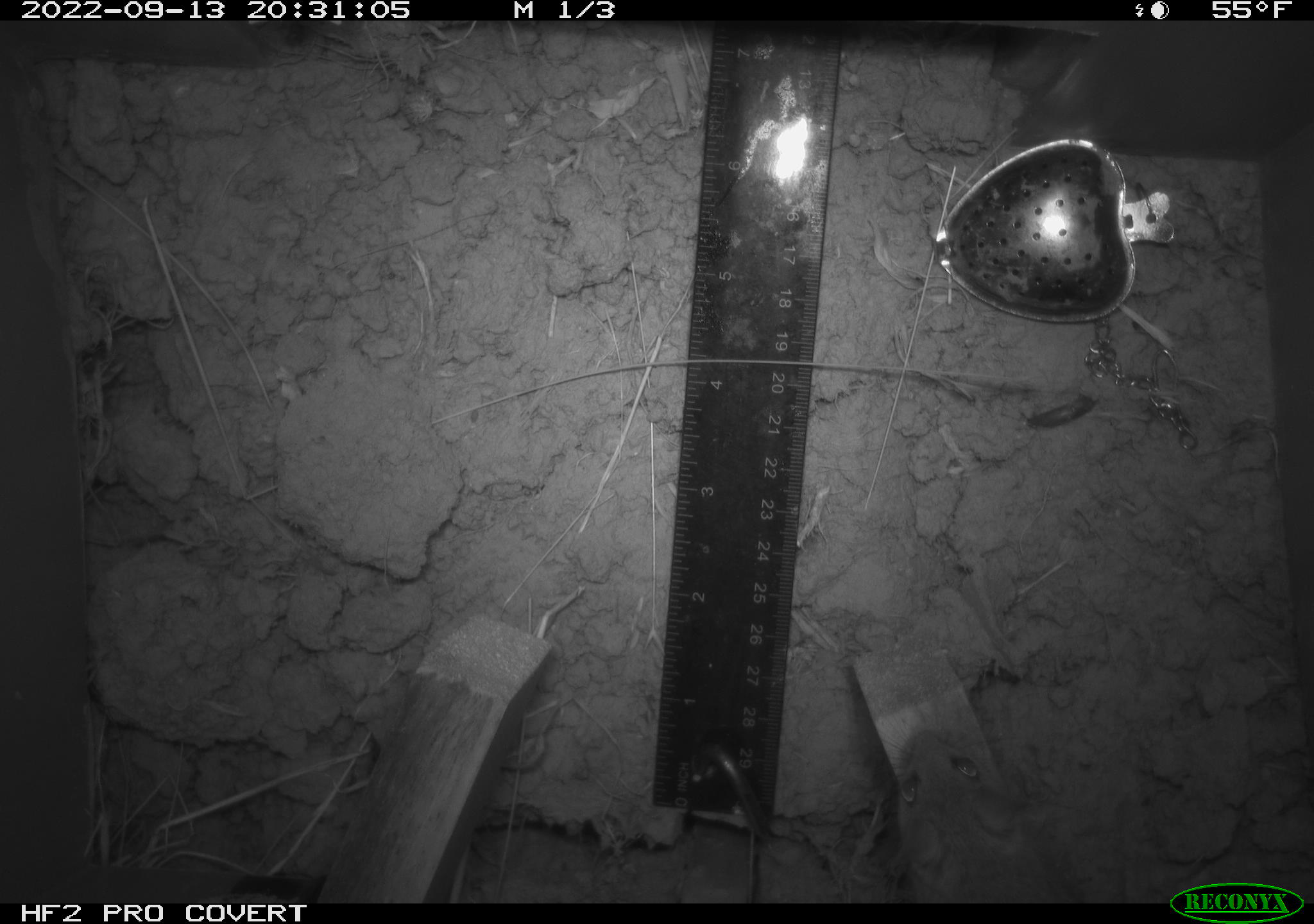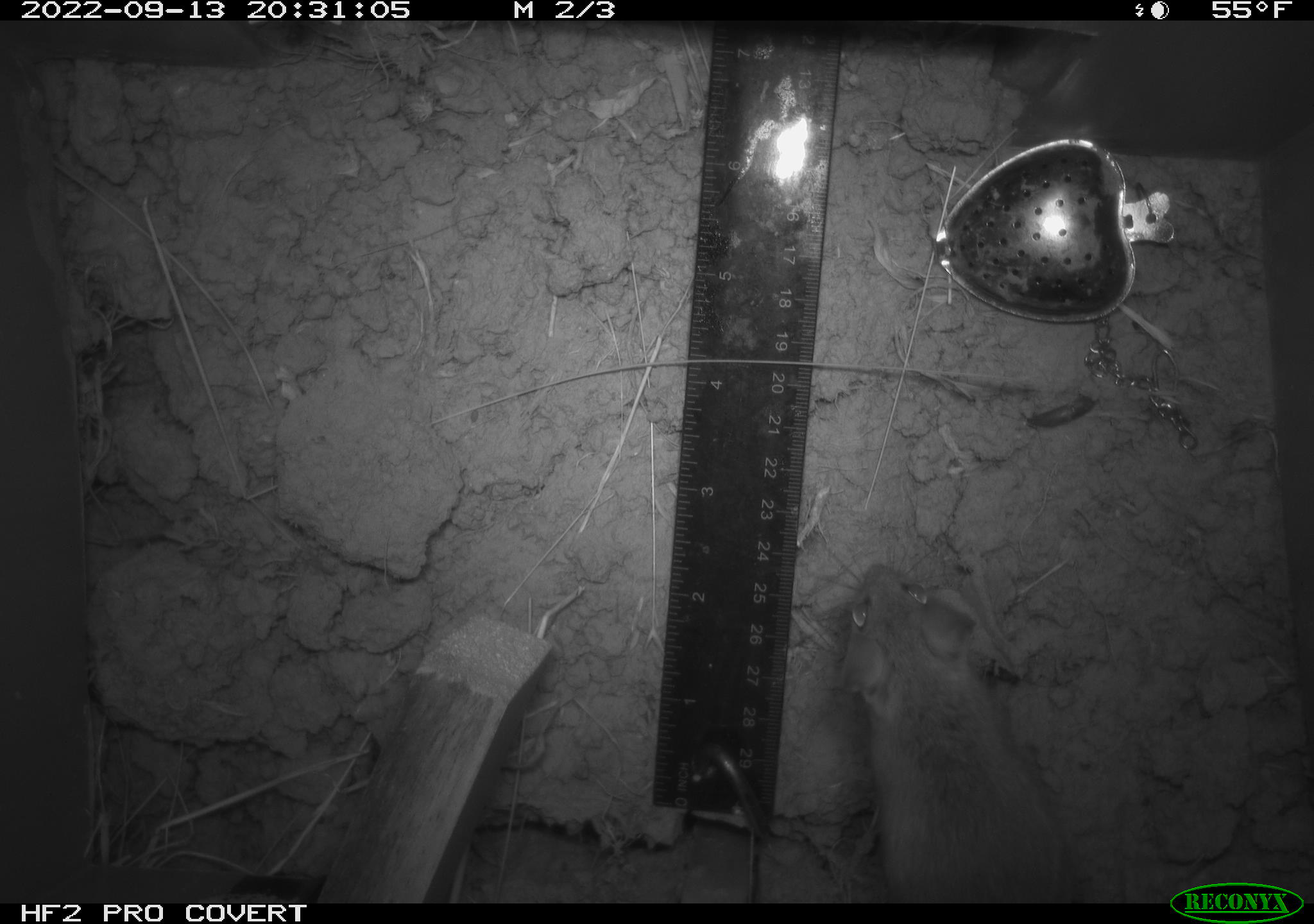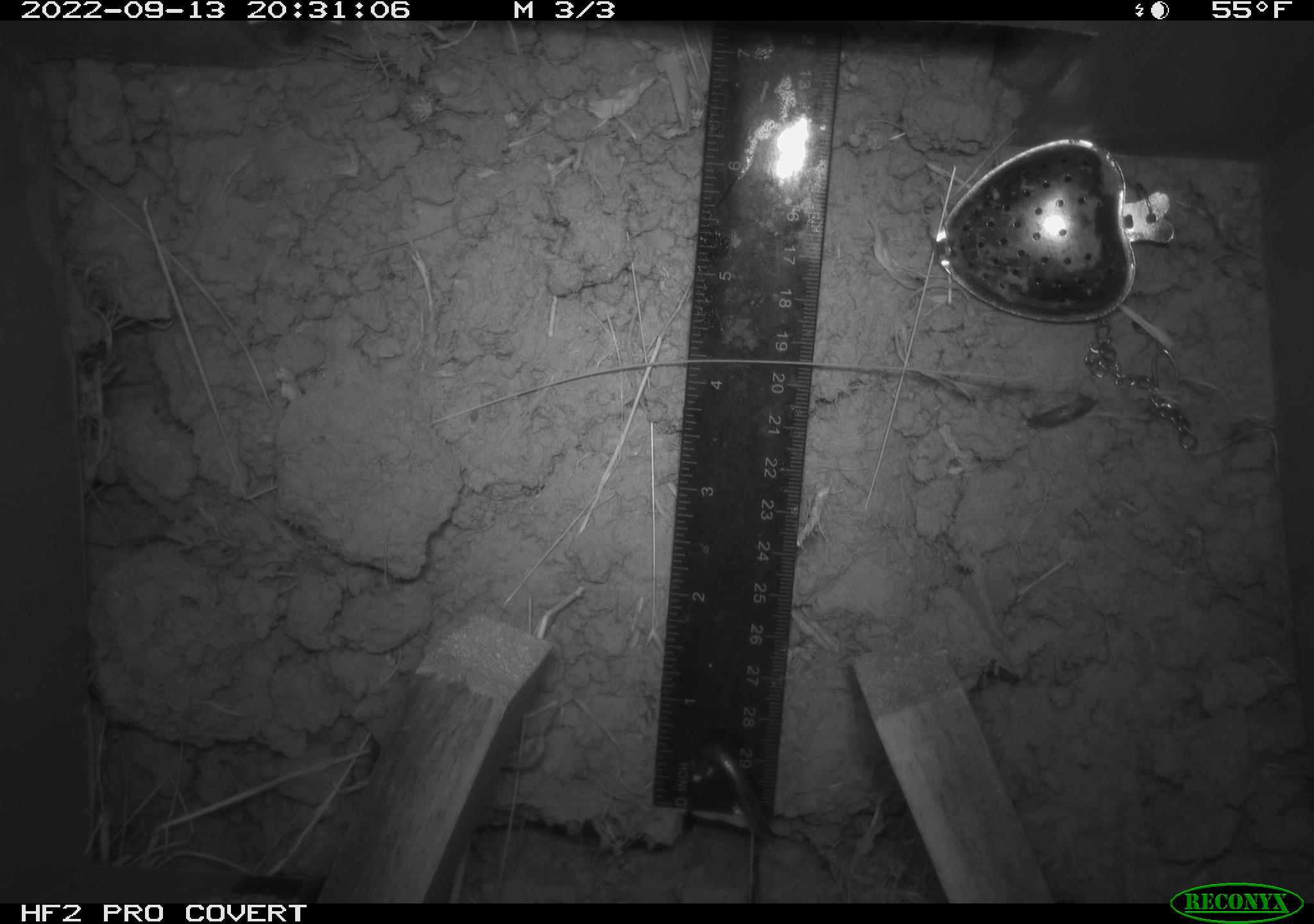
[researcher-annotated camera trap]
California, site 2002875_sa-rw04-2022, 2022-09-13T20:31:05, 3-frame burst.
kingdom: Animalia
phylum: Chordata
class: Mammalia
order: Rodentia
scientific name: Rodentia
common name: mouse species